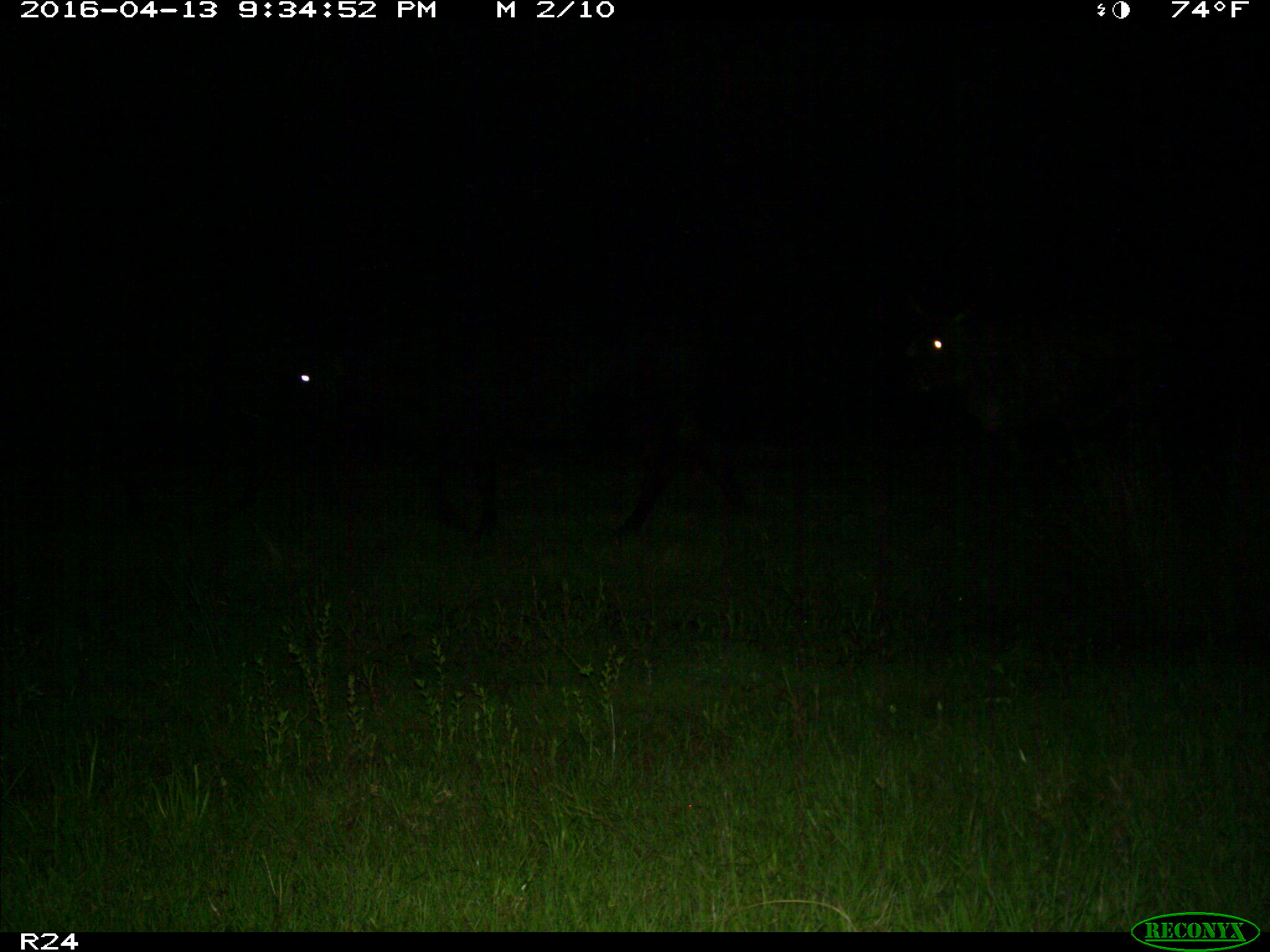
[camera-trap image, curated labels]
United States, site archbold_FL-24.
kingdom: Animalia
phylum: Chordata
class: Mammalia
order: Artiodactyla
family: Bovidae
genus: Bos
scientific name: Bos taurus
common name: domestic cow